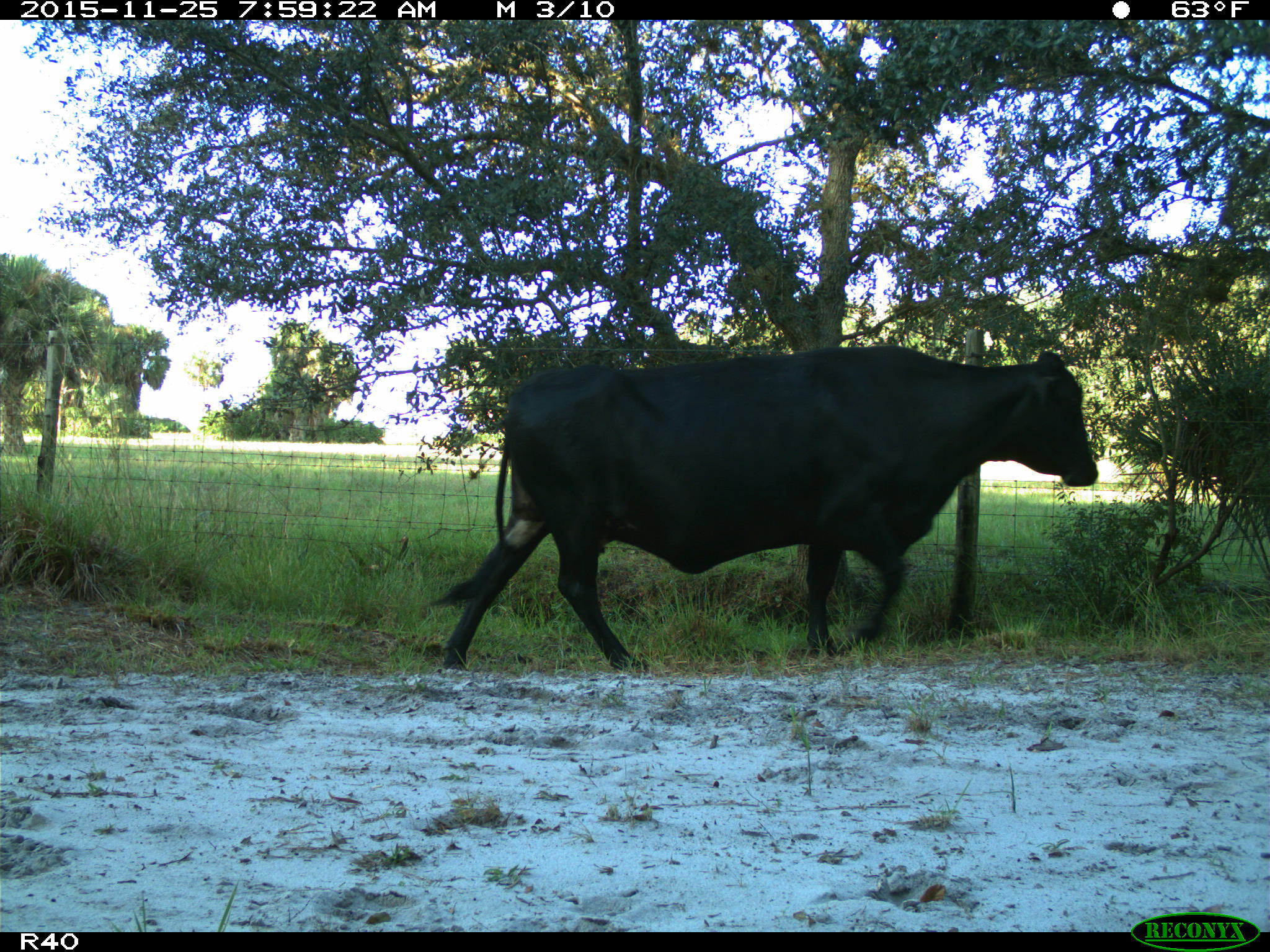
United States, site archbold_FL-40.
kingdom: Animalia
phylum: Chordata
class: Mammalia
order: Artiodactyla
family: Bovidae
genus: Bos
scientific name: Bos taurus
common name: domestic cow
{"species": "Bos taurus (domestic cow)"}